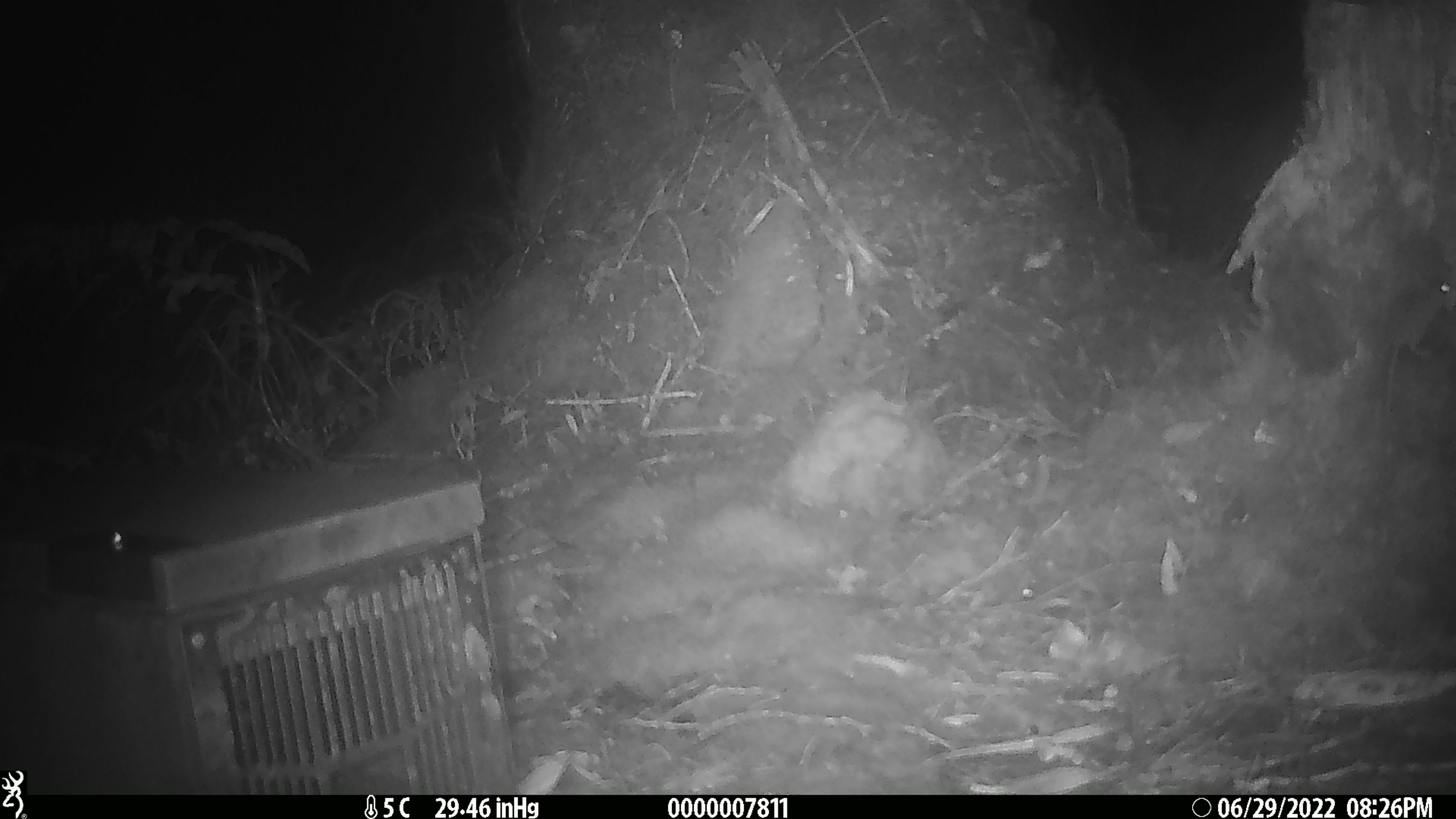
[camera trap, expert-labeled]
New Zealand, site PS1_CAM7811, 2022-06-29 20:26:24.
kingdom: Animalia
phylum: Chordata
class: Mammalia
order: Rodentia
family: Muridae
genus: Mus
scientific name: Mus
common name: mouse